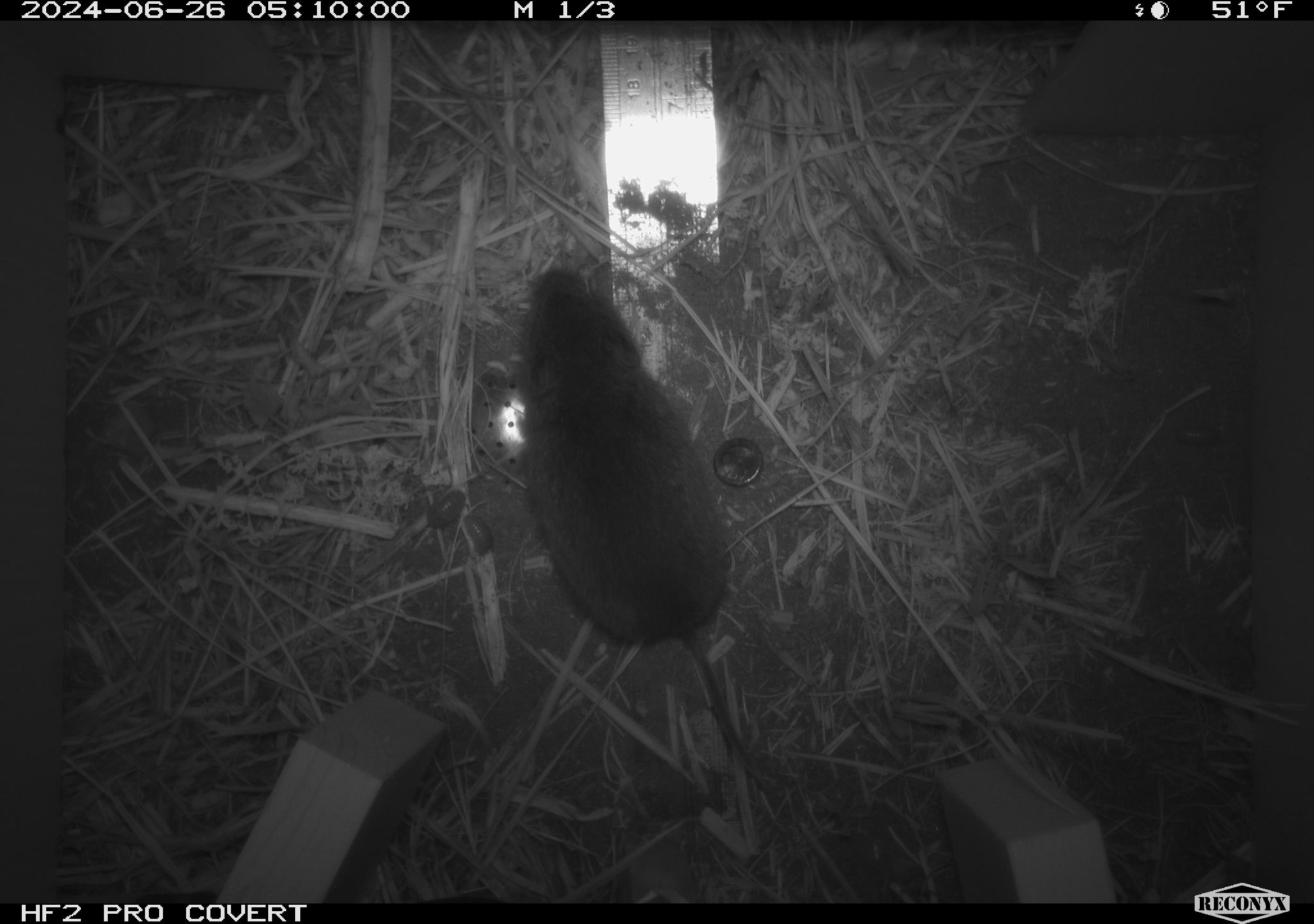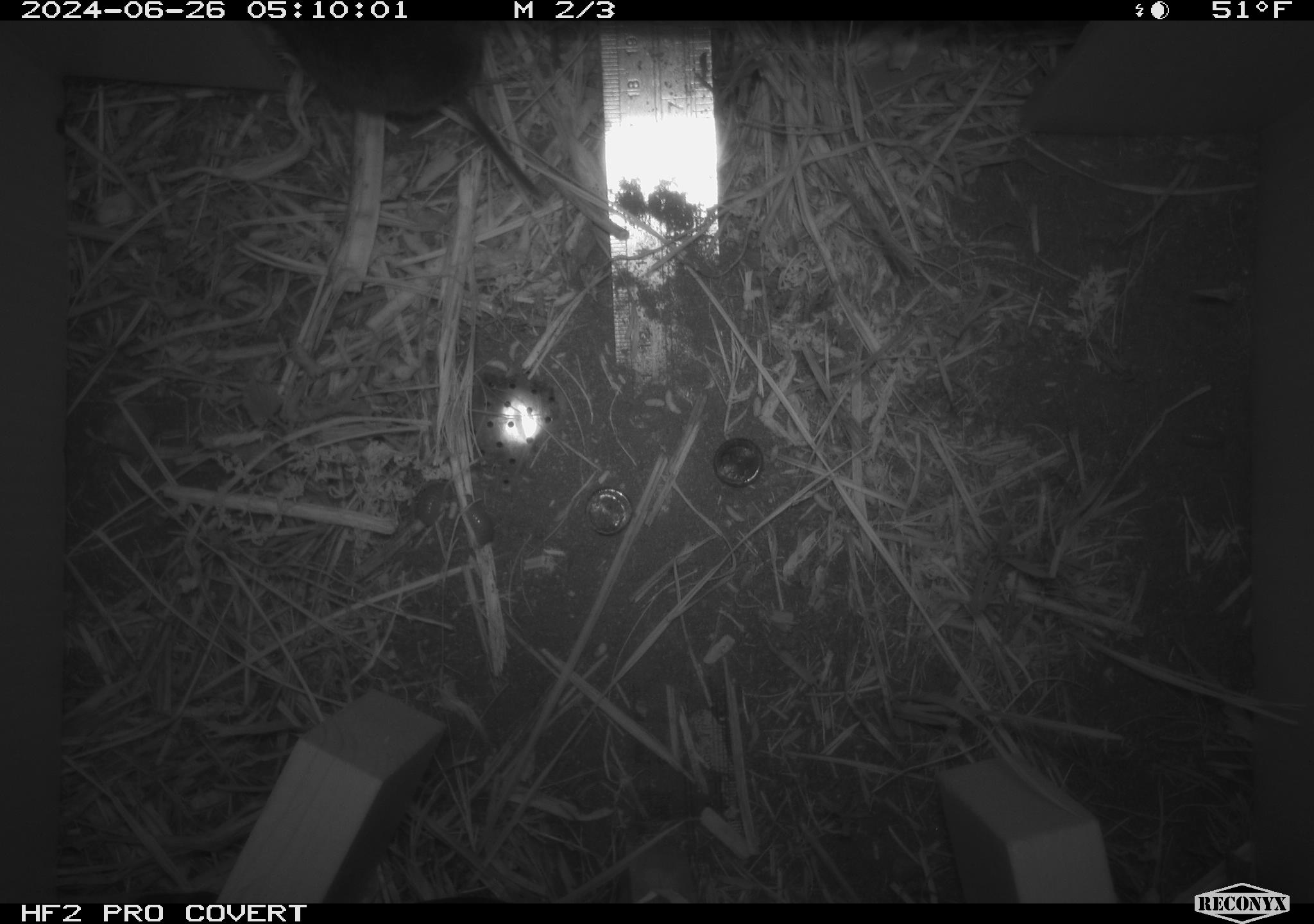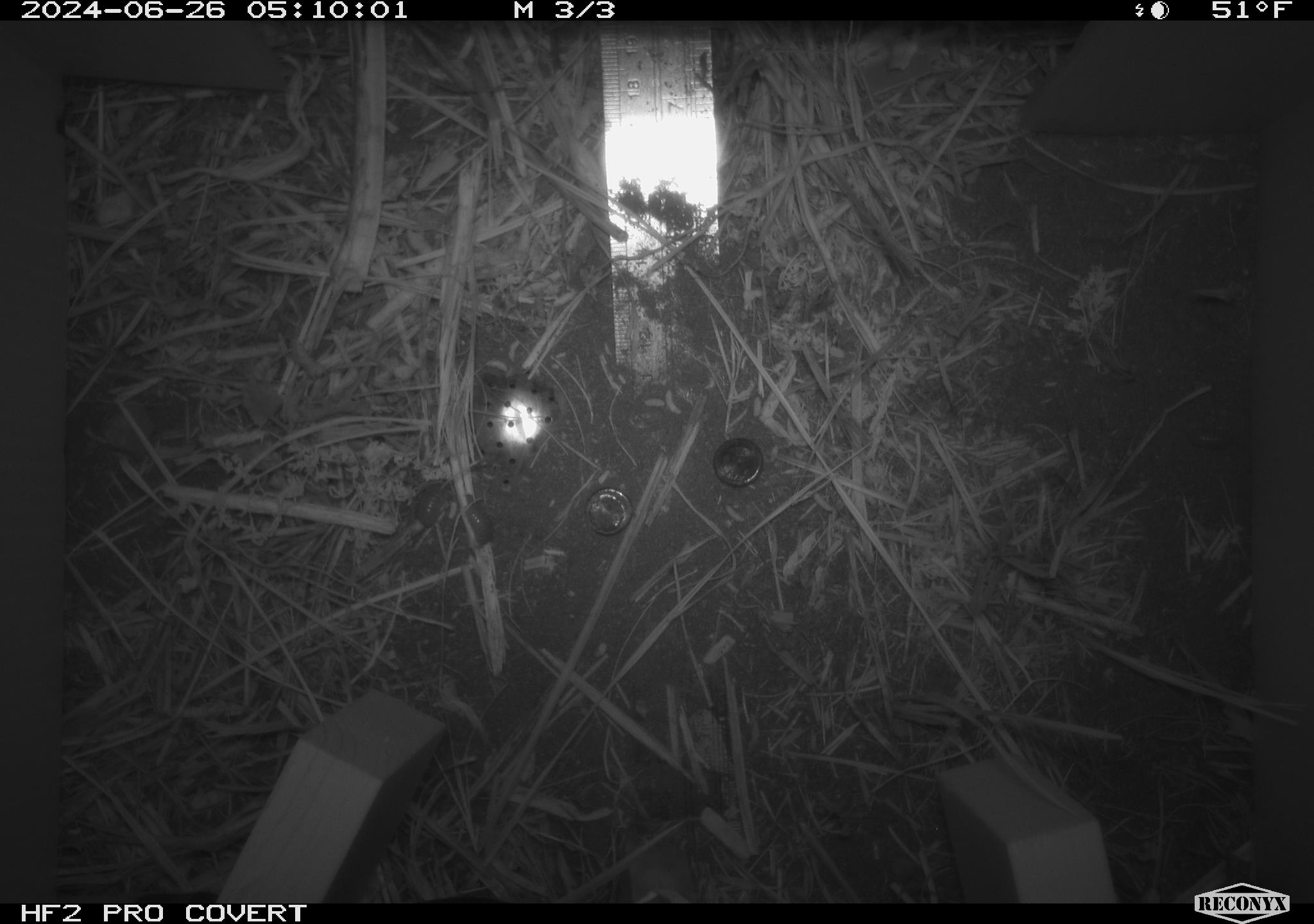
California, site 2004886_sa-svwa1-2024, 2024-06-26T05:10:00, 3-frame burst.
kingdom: Animalia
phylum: Chordata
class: Mammalia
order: Rodentia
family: Cricetidae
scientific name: Arvicolinae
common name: voles, lemmings, and muskrats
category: arvicolinae subfamily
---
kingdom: Animalia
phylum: Arthropoda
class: Malacostraca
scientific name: Malacostraca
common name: amphipods, crabs, isopods, krill, lobsters and shrimps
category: malacostracan